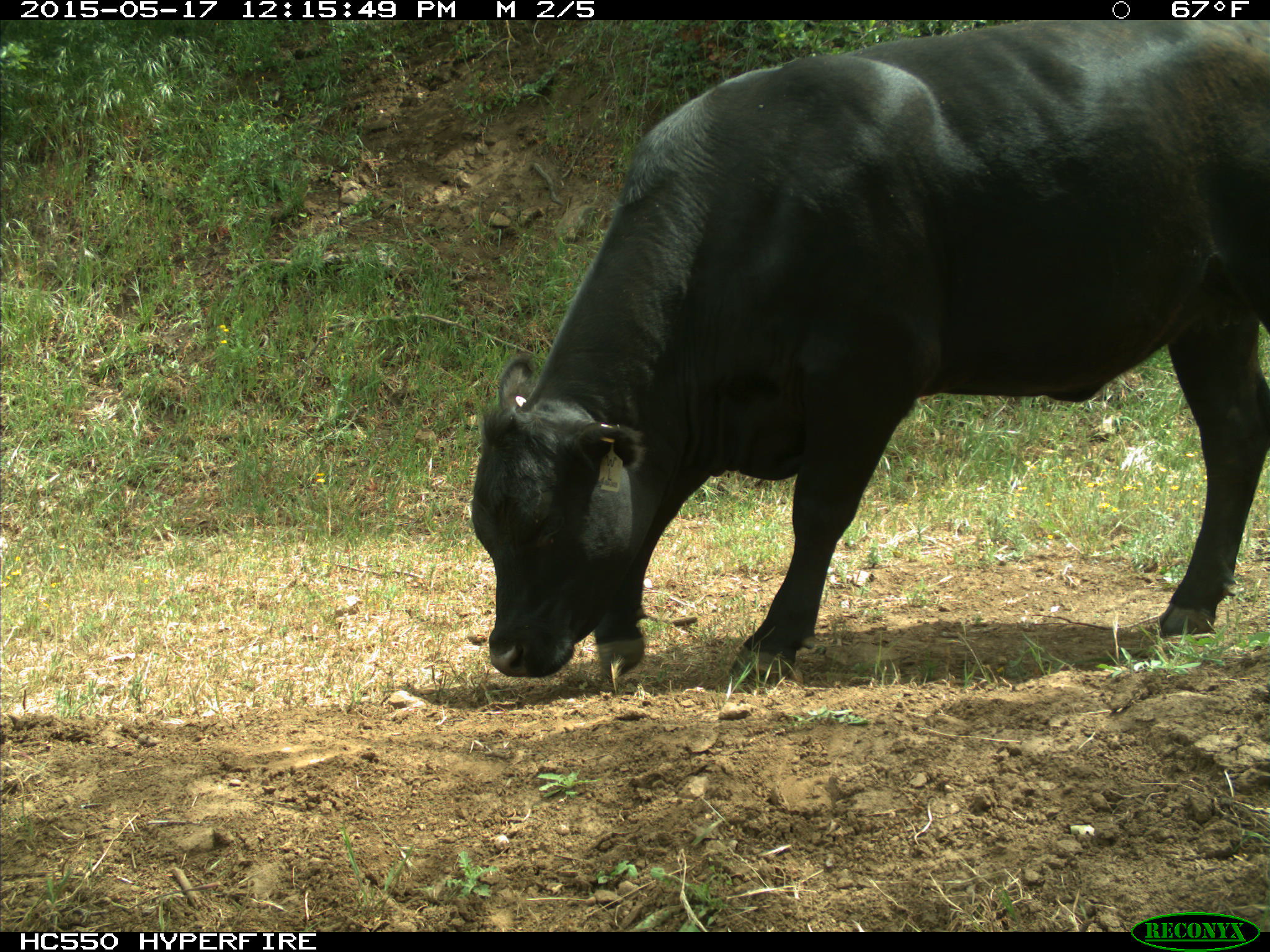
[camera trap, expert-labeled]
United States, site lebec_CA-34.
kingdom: Animalia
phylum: Chordata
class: Mammalia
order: Artiodactyla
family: Bovidae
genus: Bos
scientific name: Bos taurus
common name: domestic cow